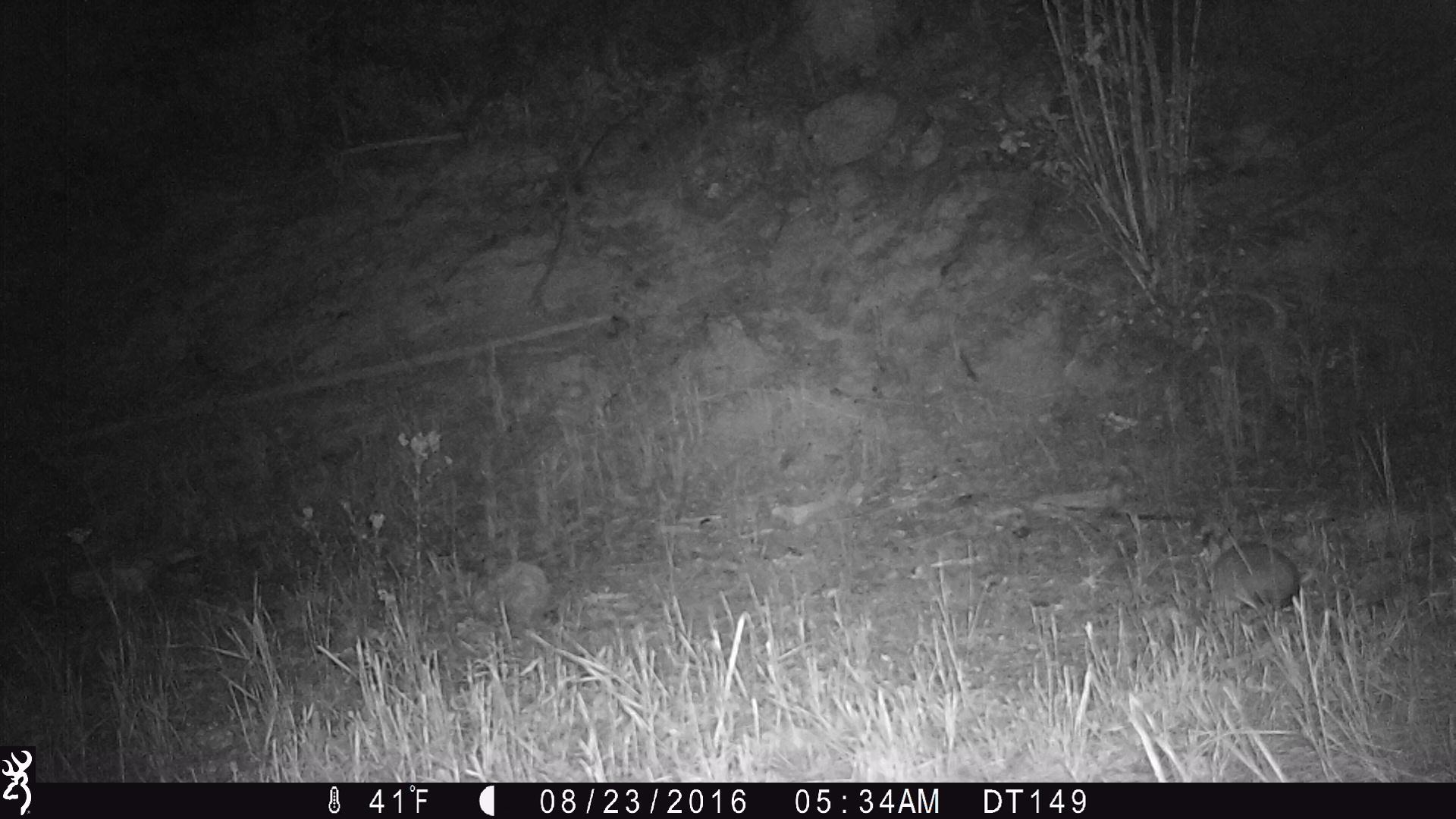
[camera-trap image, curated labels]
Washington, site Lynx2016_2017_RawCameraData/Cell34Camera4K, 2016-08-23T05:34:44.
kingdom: Animalia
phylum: Chordata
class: Mammalia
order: Lagomorpha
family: Leporidae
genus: Lepus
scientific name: Lepus americanus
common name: snowshoe hare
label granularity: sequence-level